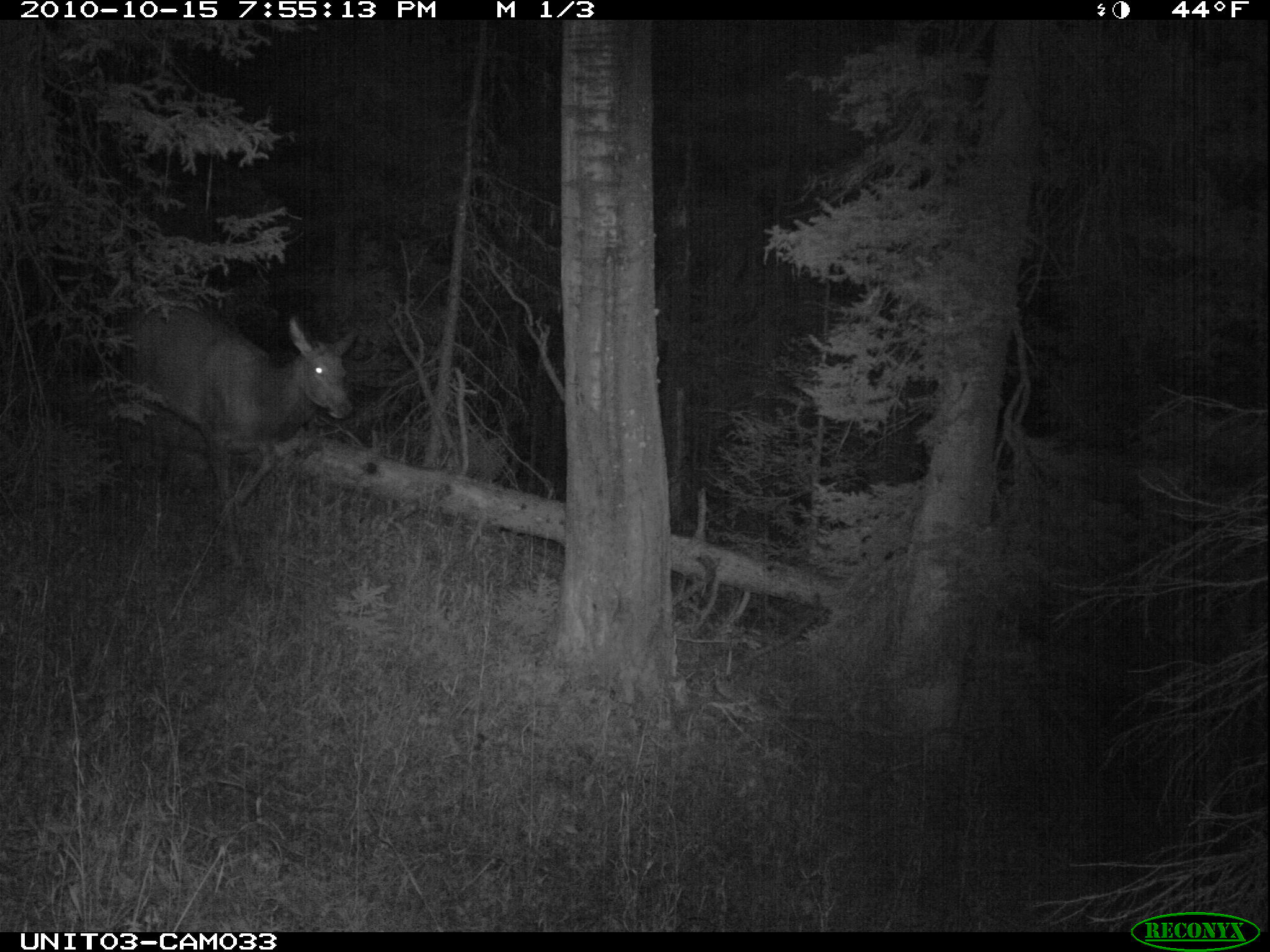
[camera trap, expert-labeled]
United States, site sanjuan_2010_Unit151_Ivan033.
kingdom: Animalia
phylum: Chordata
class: Mammalia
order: Artiodactyla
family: Cervidae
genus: Cervus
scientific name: Cervus elaphus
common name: red deer